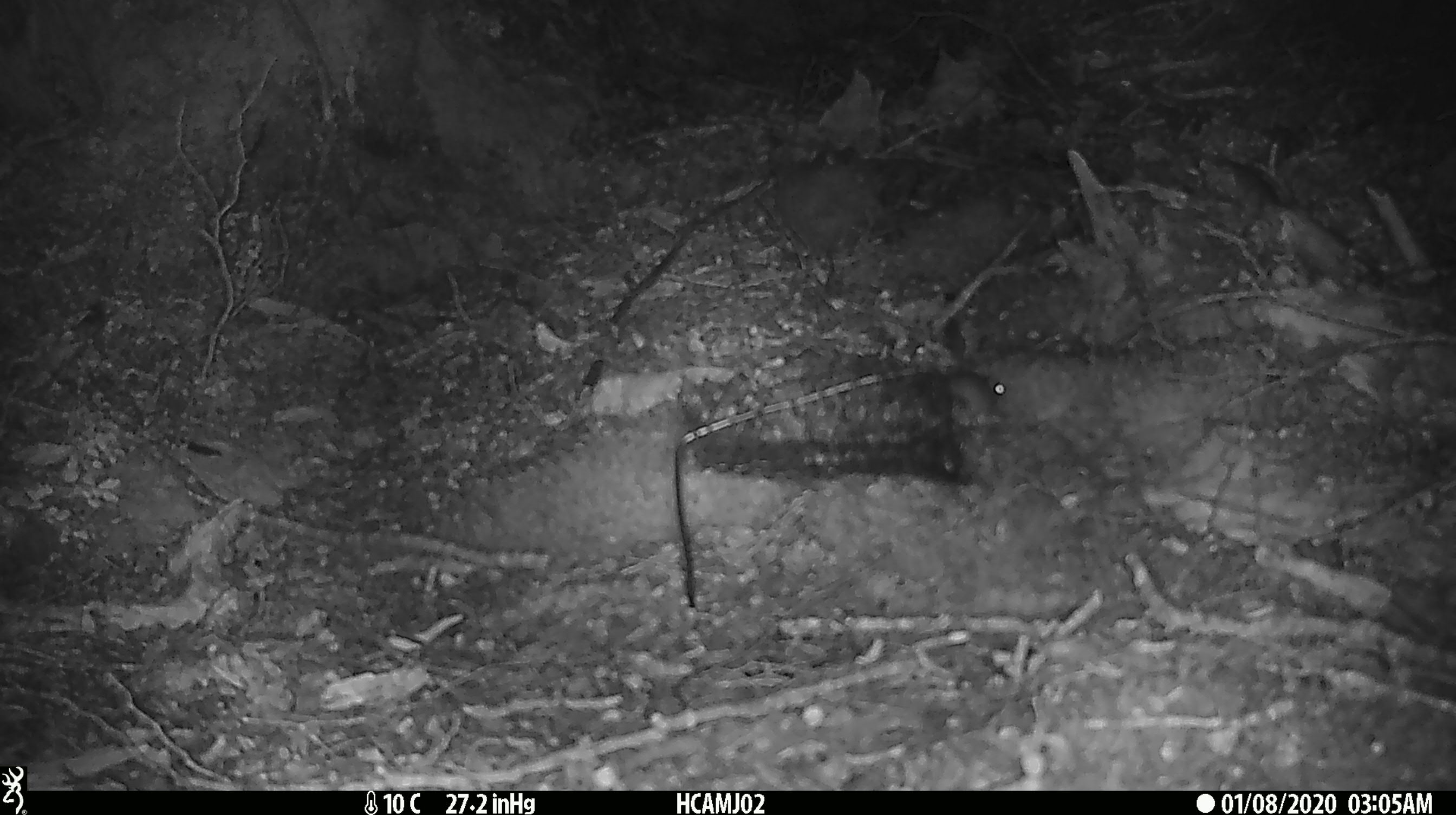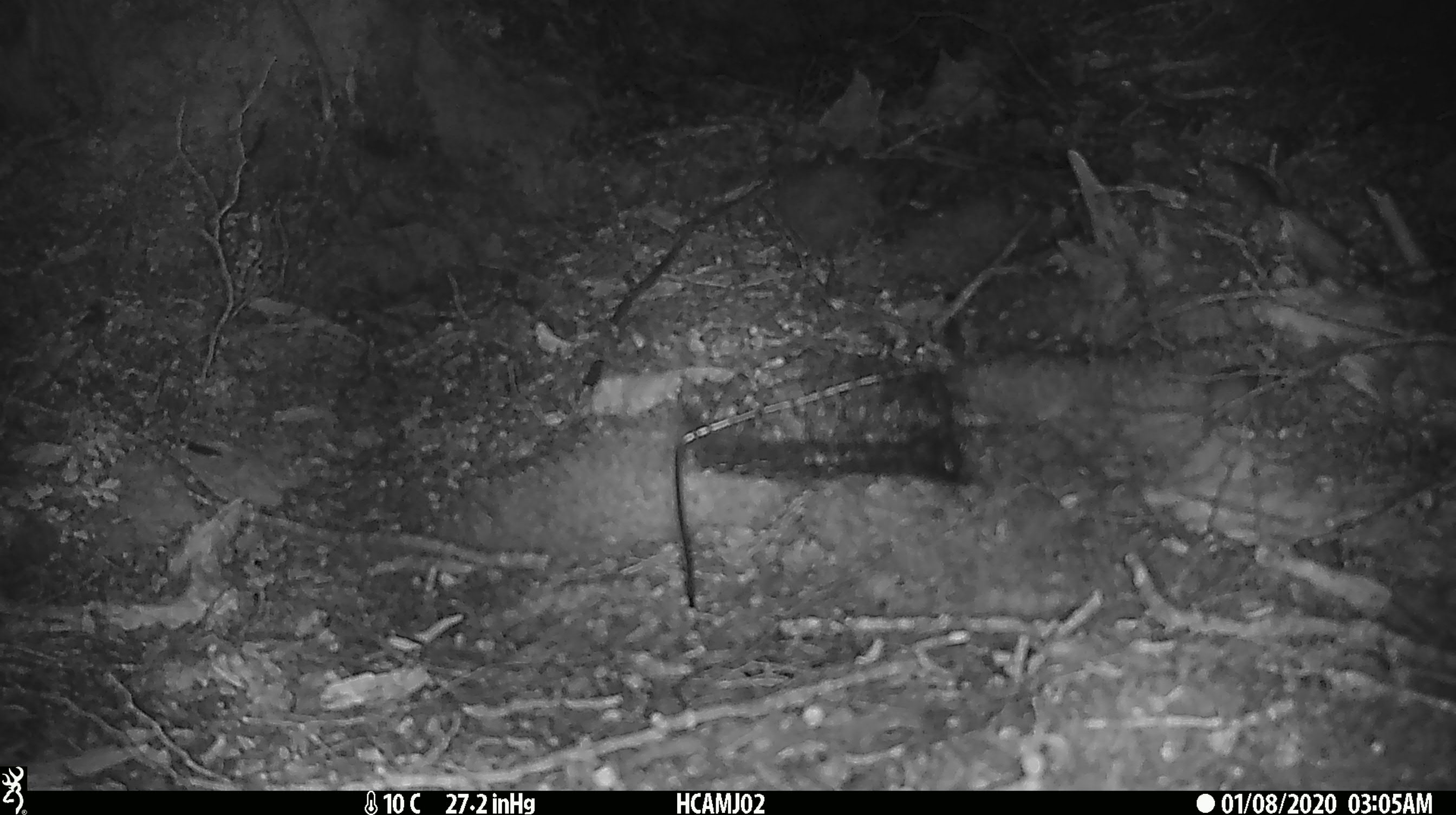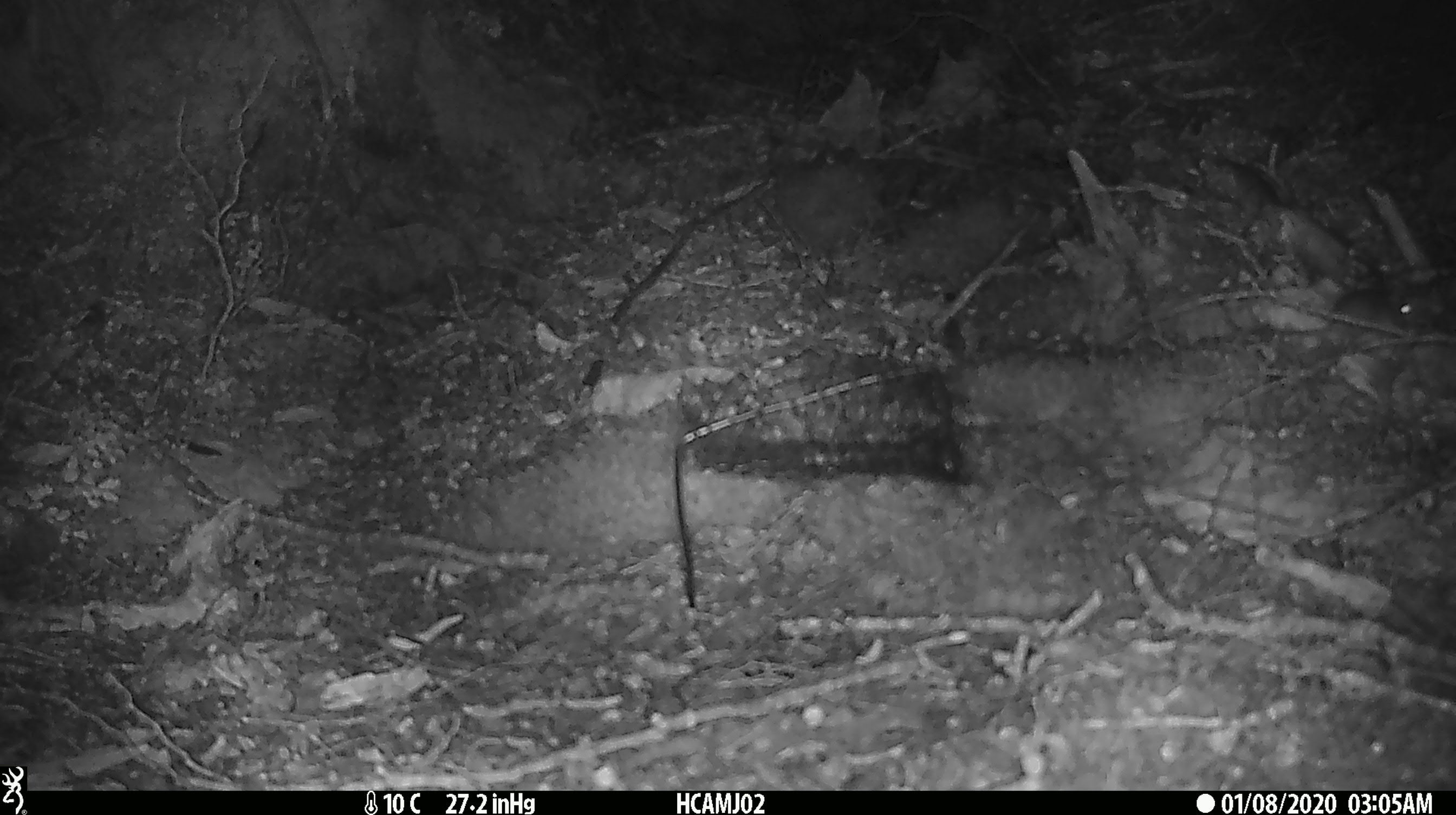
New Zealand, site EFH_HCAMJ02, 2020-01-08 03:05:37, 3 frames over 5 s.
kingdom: Animalia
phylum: Chordata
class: Mammalia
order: Rodentia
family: Muridae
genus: Mus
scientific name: Mus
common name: mouse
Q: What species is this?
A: Mouse (Mus).